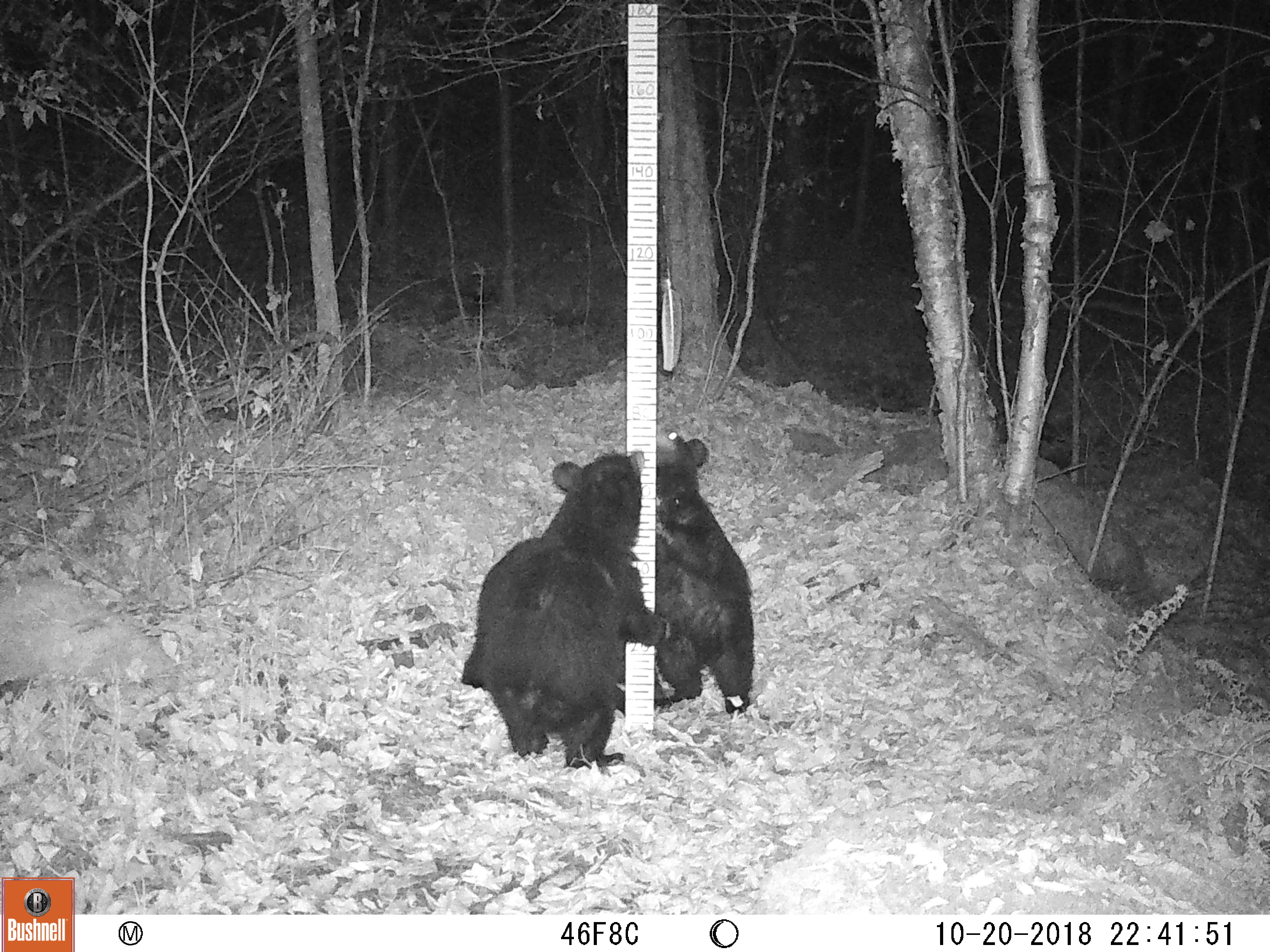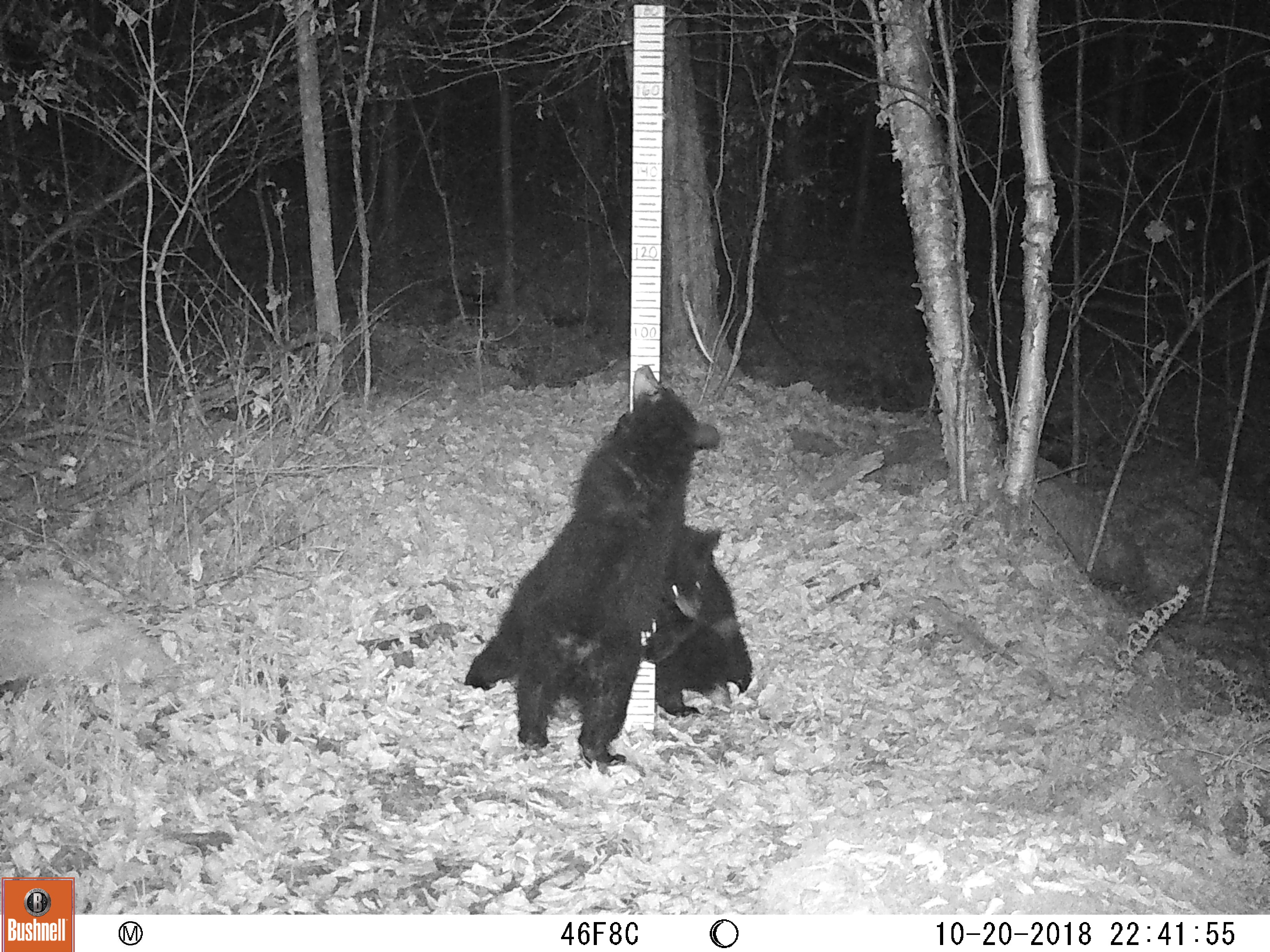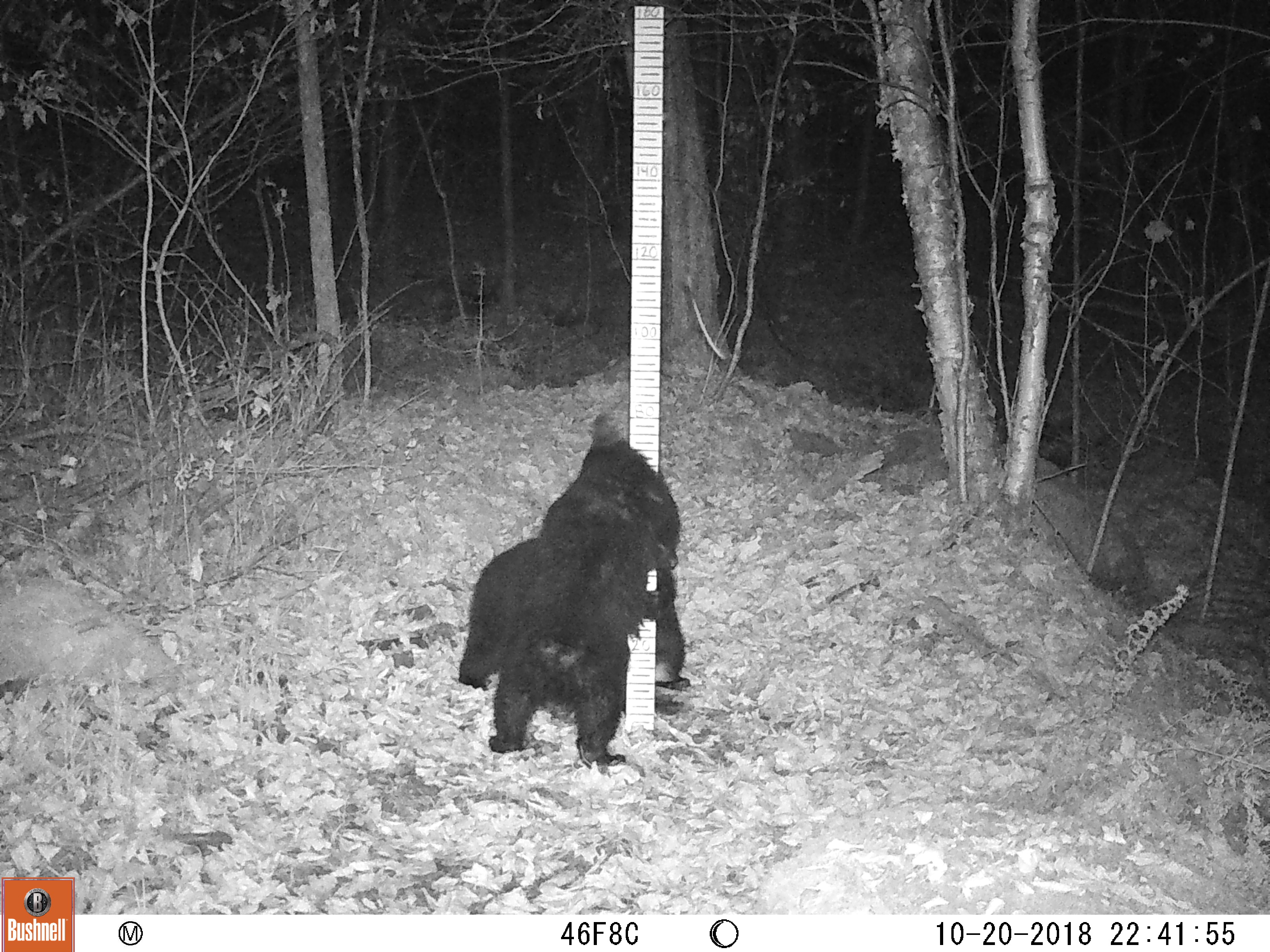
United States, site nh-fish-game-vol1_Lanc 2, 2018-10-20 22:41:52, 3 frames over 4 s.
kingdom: Animalia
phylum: Chordata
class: Mammalia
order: Carnivora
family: Ursidae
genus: Ursus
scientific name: Ursus americanus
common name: black bear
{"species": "black bear (Ursus americanus)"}